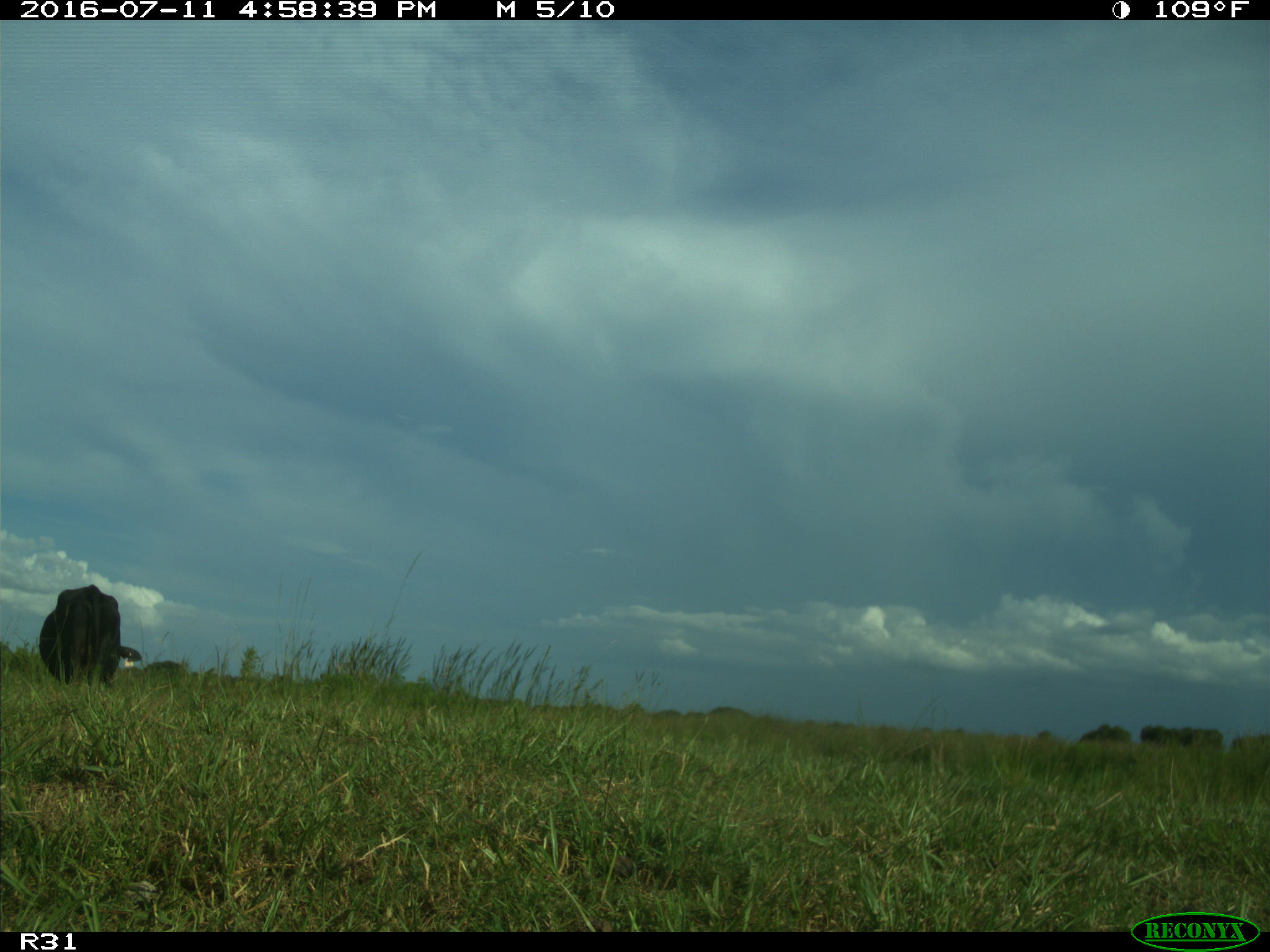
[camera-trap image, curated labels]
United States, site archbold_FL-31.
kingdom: Animalia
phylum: Chordata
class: Mammalia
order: Artiodactyla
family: Bovidae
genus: Bos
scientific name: Bos taurus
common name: domestic cow